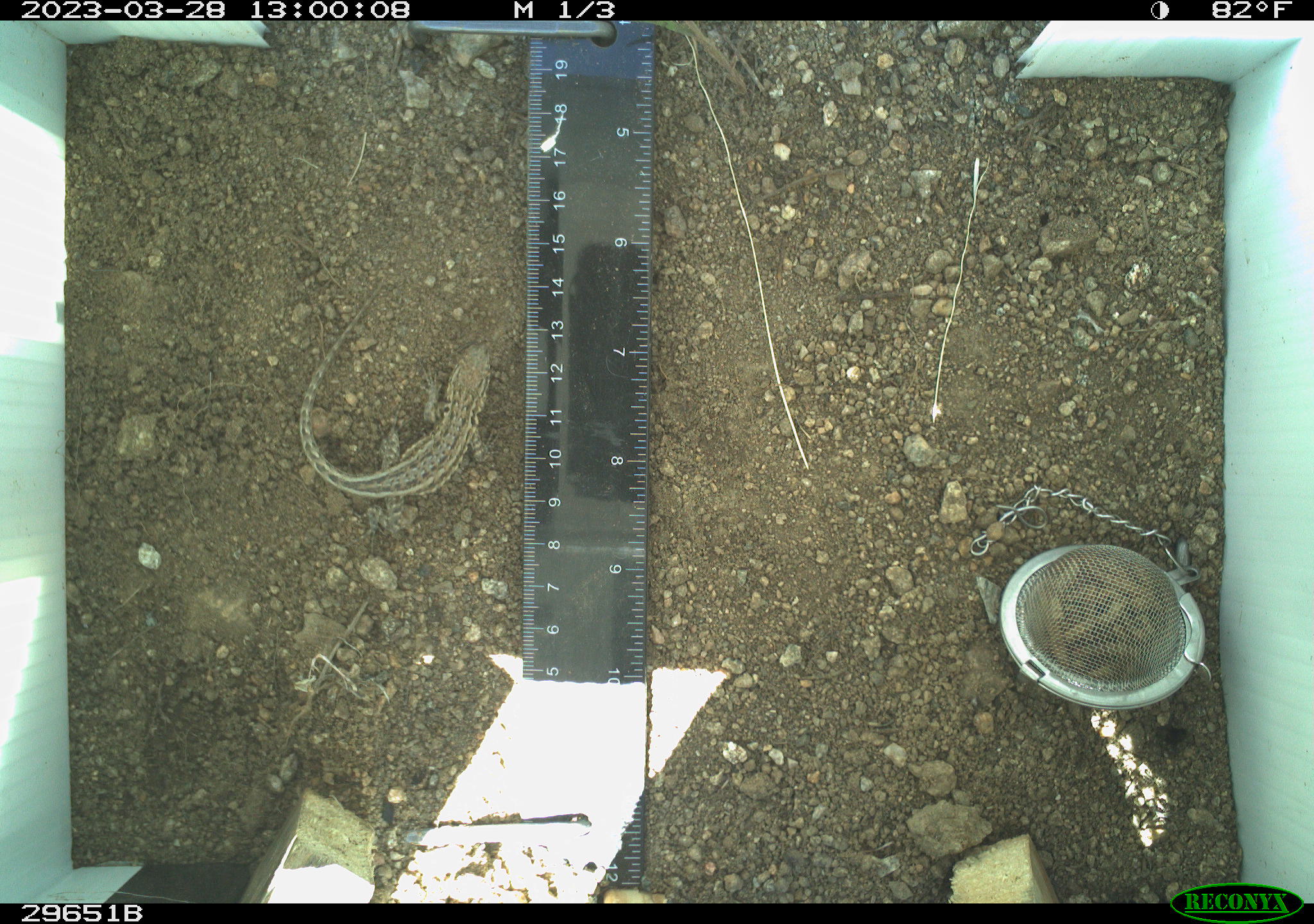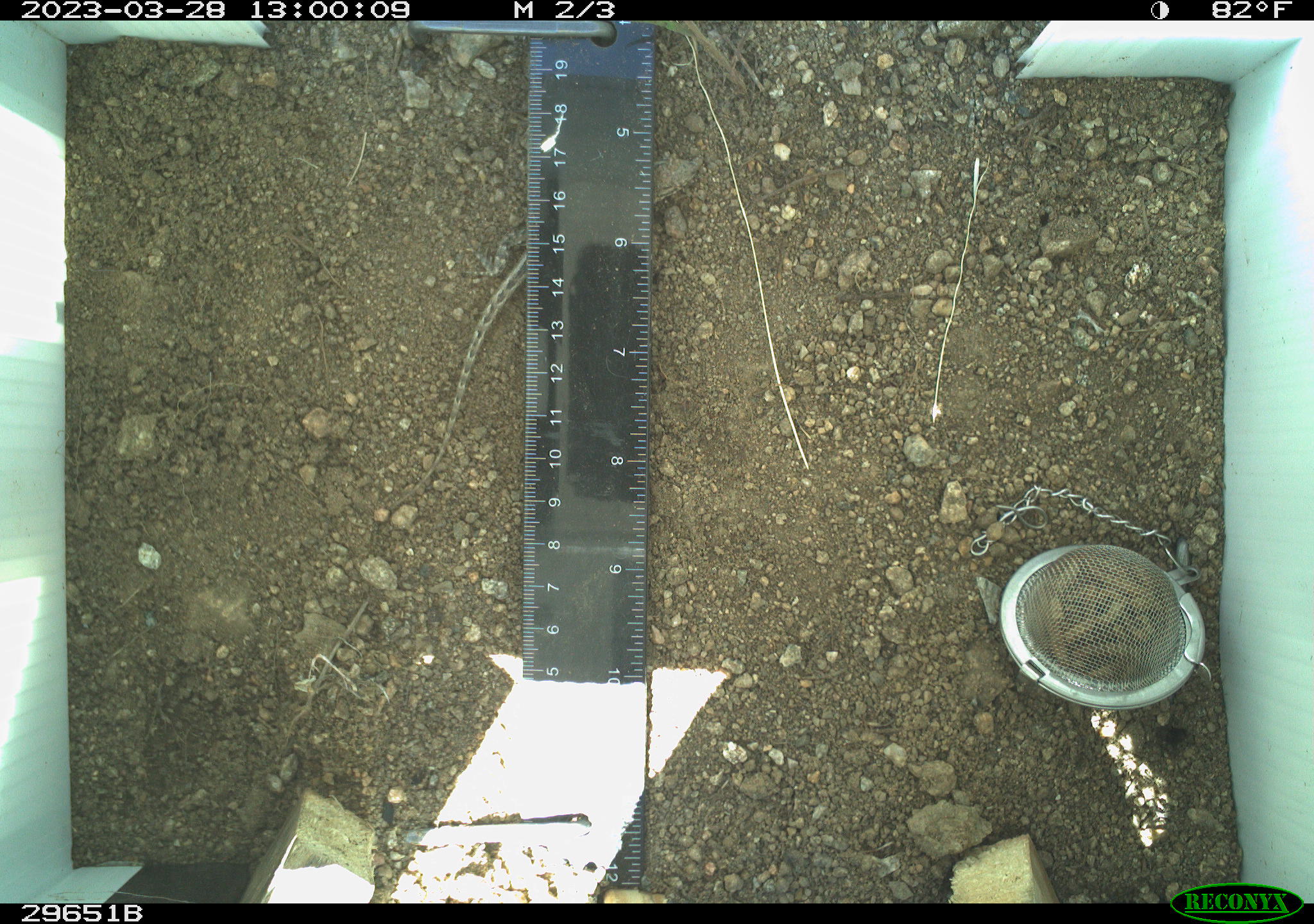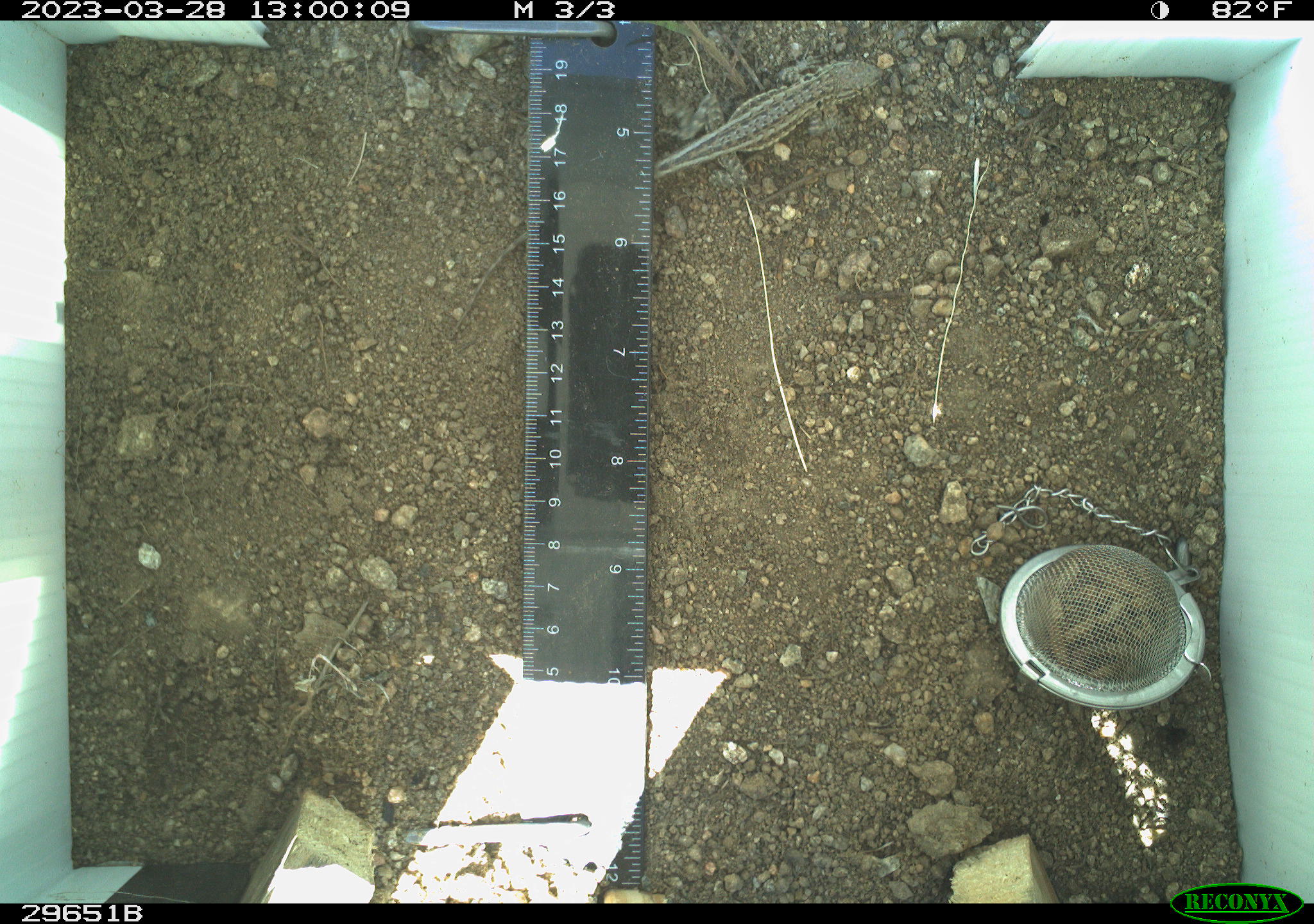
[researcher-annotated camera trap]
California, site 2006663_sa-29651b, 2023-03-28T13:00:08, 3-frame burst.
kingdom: Animalia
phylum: Chordata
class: Reptilia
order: Squamata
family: Phrynosomatidae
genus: Uta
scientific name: Uta stansburiana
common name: common side-blotched lizard